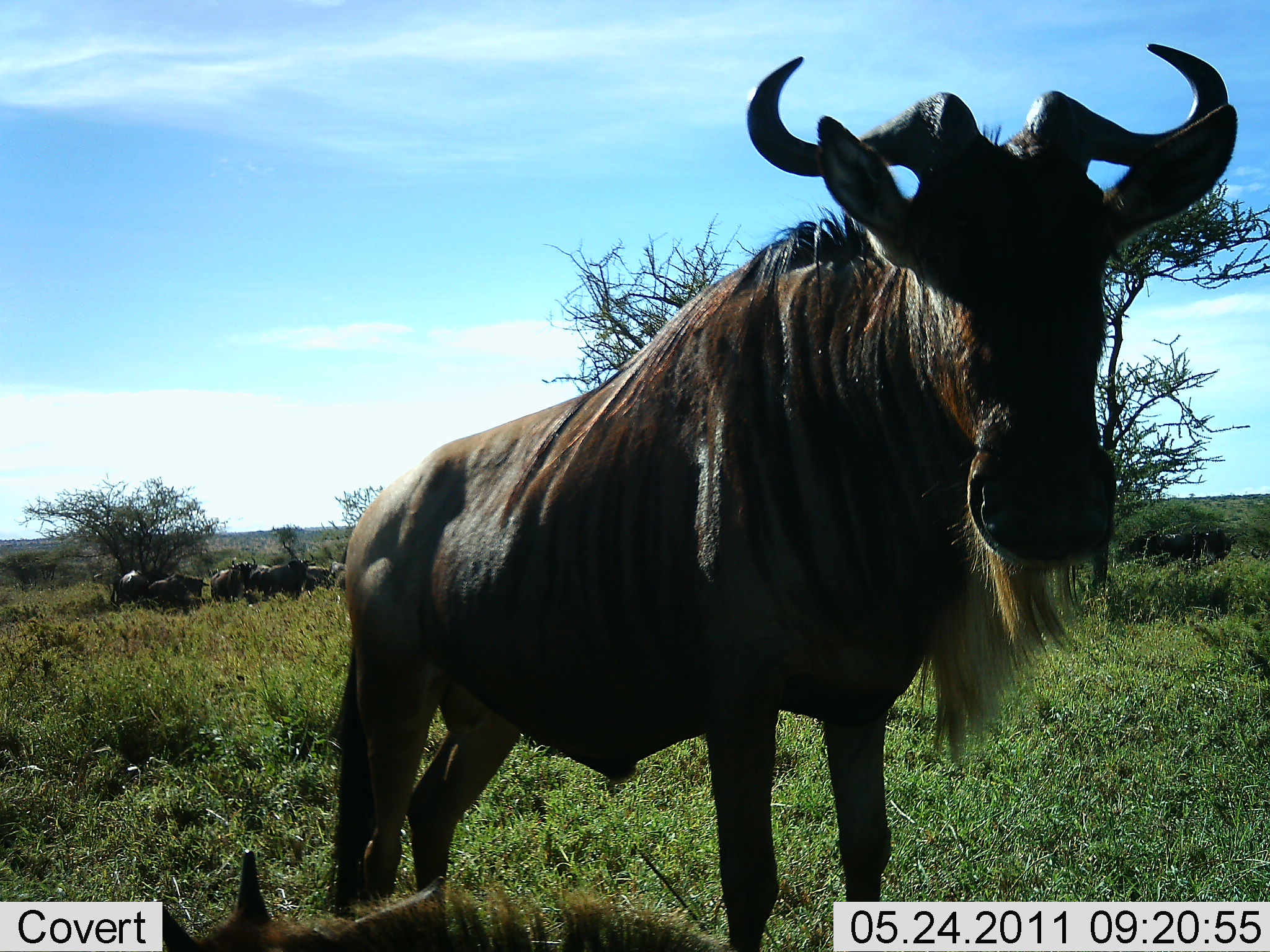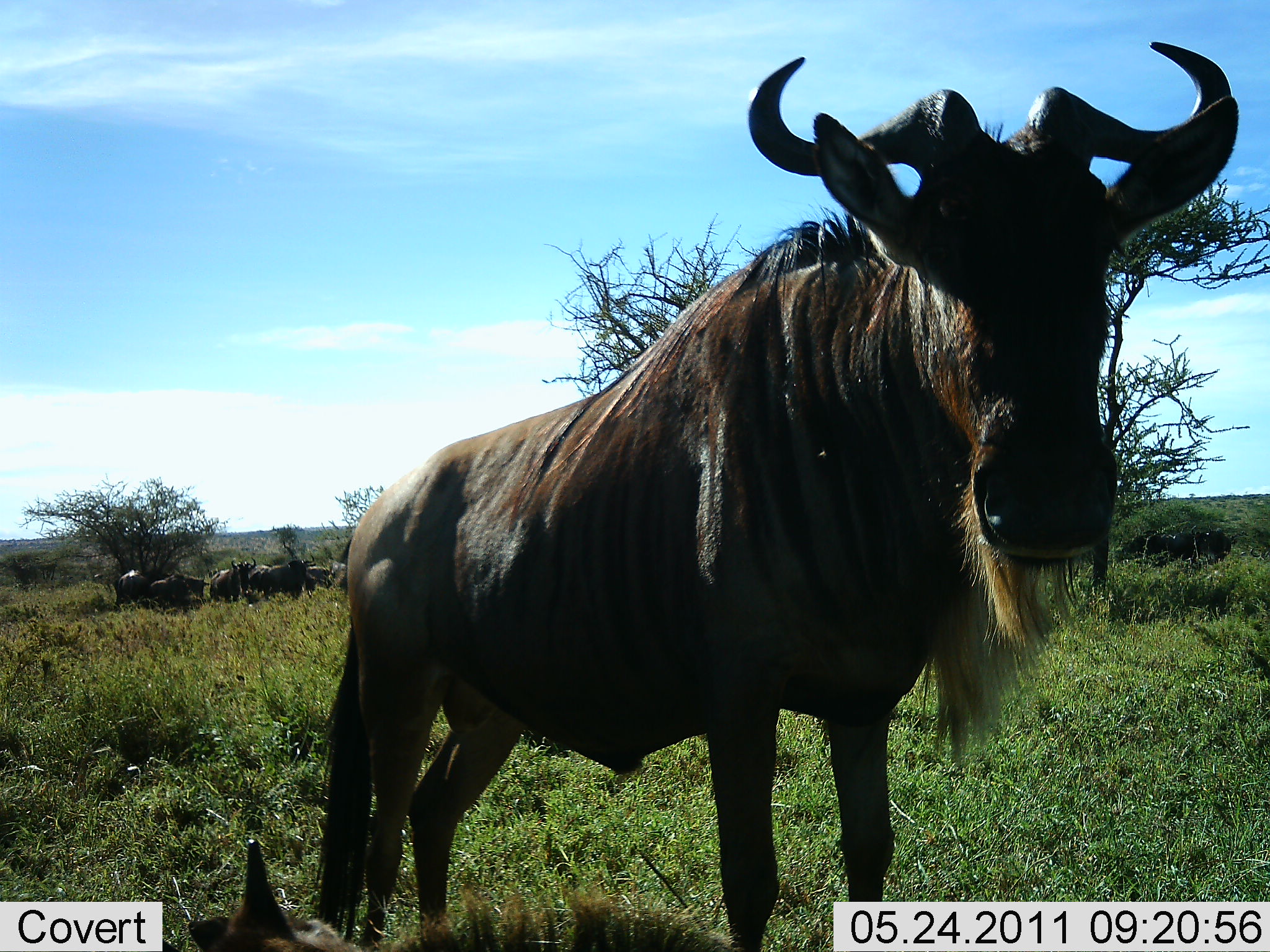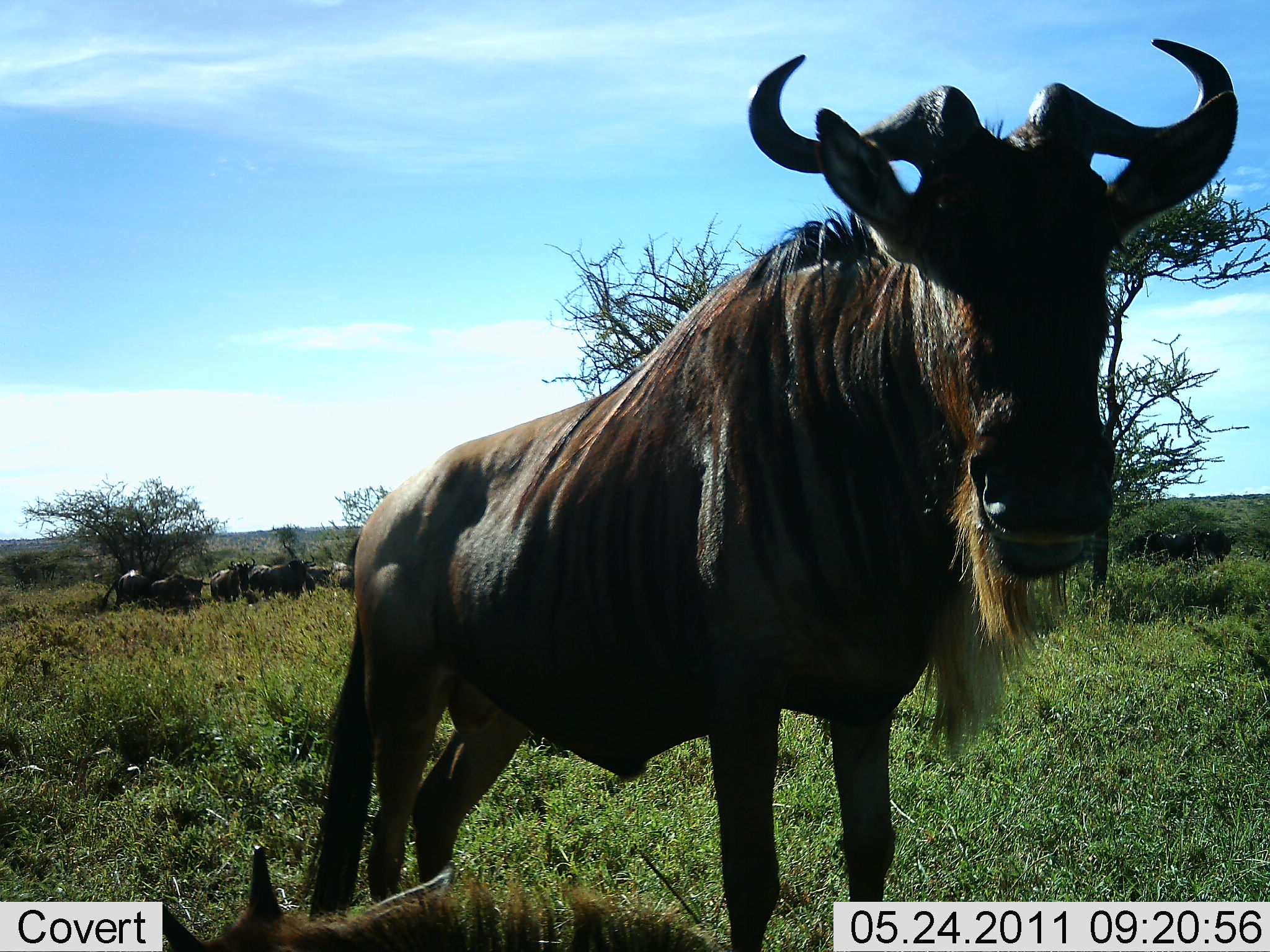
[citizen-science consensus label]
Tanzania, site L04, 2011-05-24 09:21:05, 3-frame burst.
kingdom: Animalia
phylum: Chordata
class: Mammalia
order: Artiodactyla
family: Bovidae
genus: Connochaetes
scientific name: Connochaetes taurinus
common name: blue wildebeest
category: wildebeest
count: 5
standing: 83%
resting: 25%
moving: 0%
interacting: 0%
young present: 0%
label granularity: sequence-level